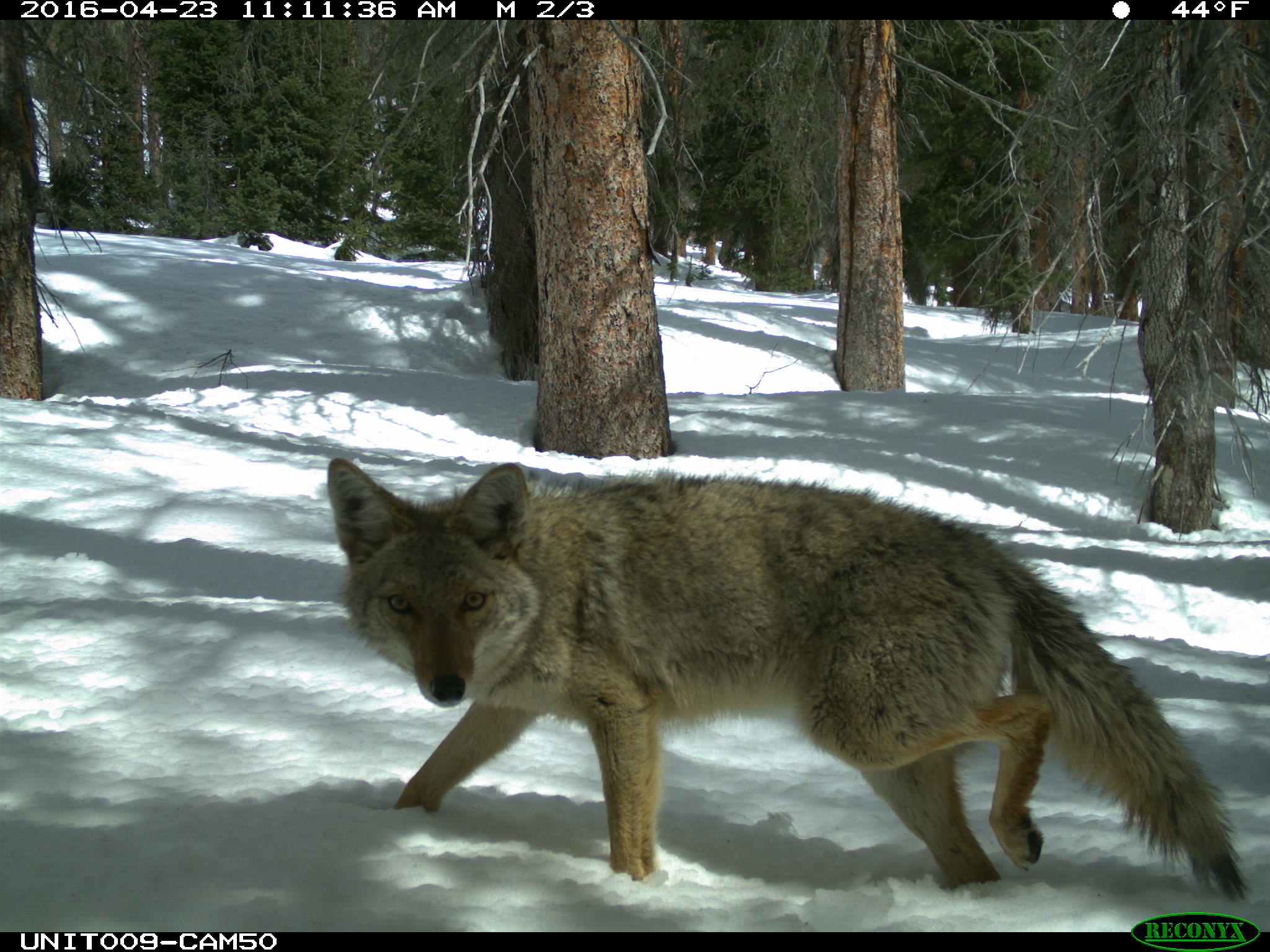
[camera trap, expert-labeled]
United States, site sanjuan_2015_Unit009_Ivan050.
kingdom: Animalia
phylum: Chordata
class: Mammalia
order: Carnivora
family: Canidae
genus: Canis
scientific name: Canis latrans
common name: coyote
Canis latrans (coyote).